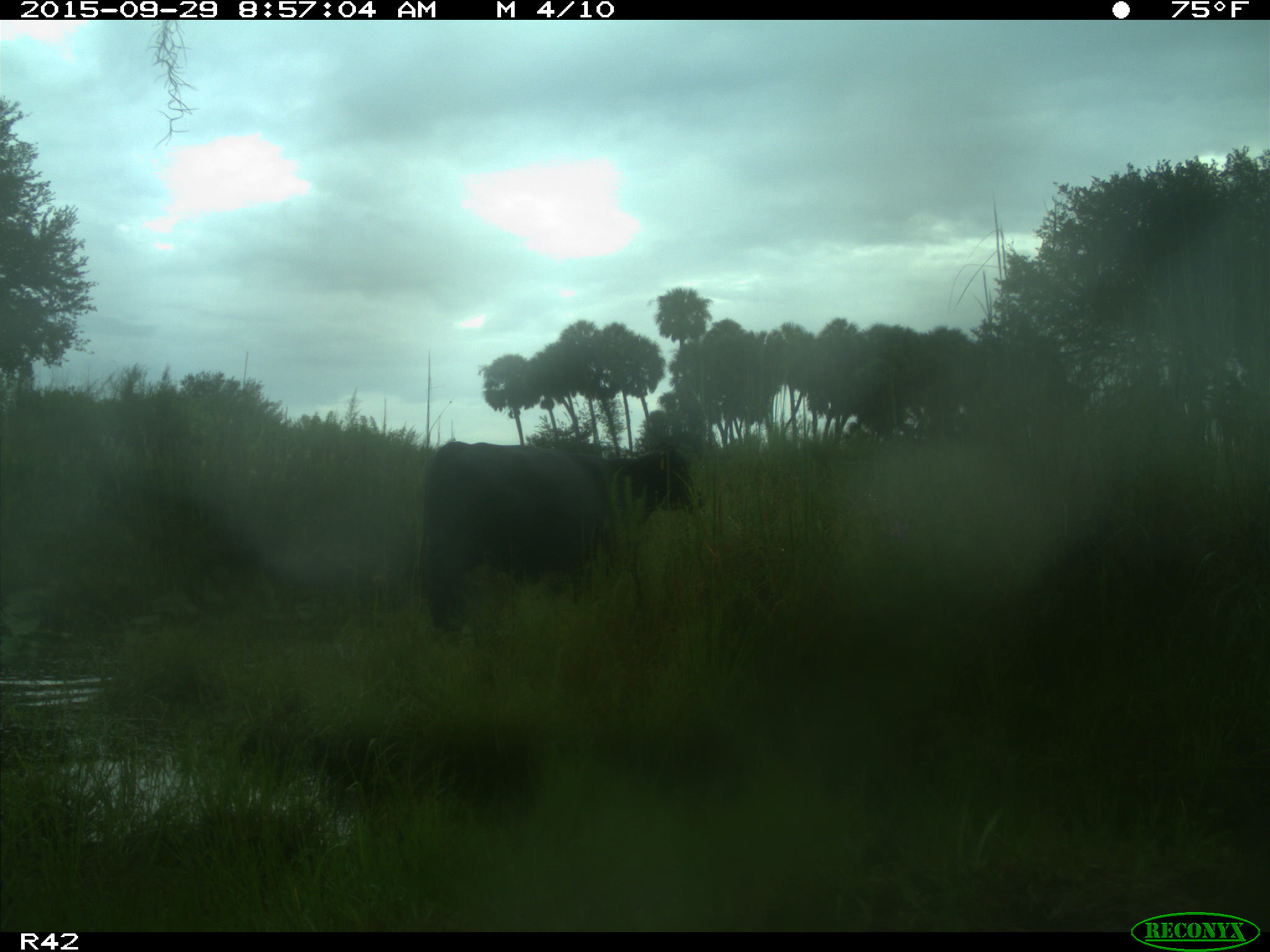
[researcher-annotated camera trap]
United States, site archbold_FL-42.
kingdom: Animalia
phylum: Chordata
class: Mammalia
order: Artiodactyla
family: Bovidae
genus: Bos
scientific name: Bos taurus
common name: domestic cow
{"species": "Bos taurus (domestic cow)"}